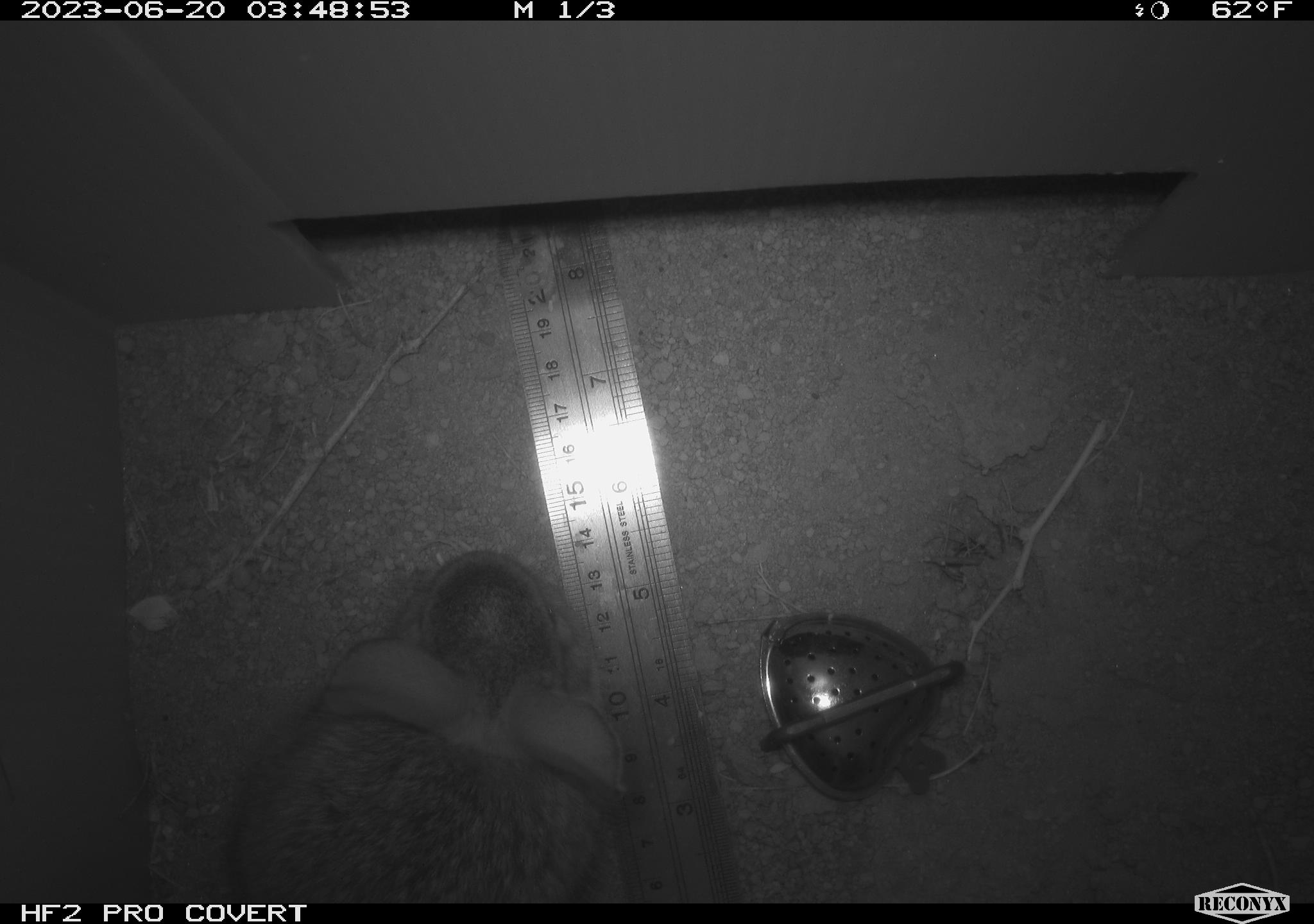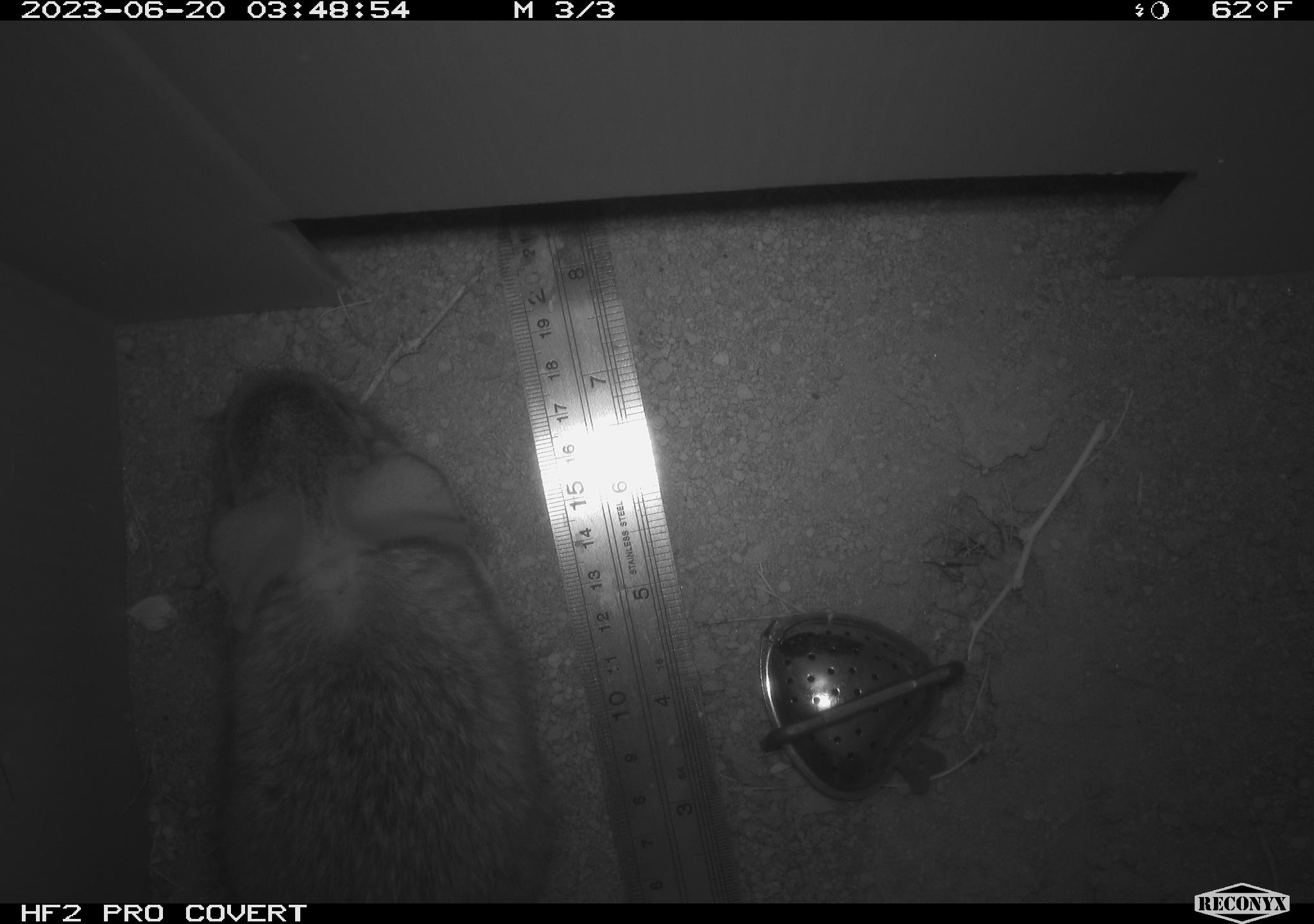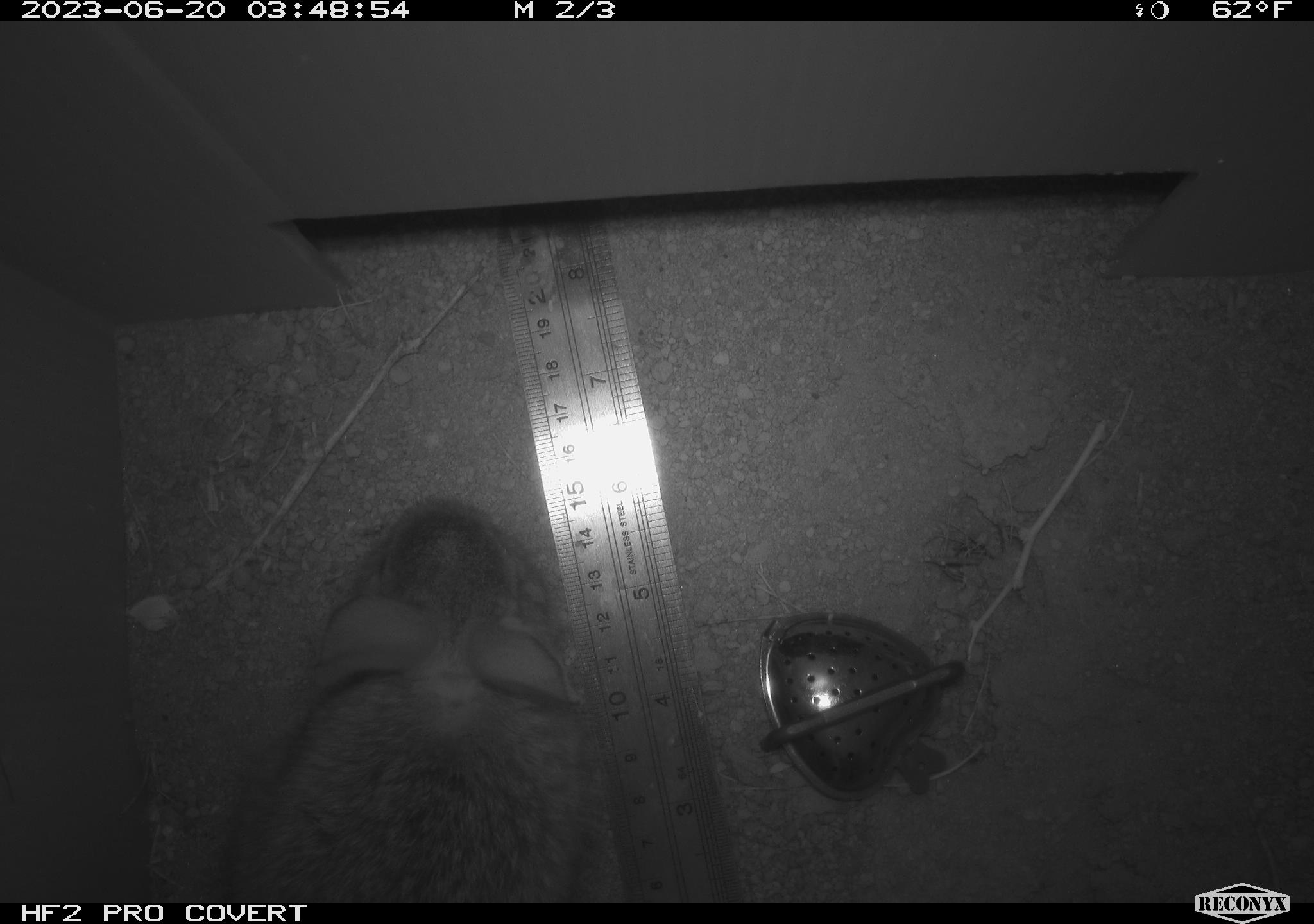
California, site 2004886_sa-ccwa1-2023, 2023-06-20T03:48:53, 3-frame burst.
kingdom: Animalia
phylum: Chordata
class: Mammalia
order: Lagomorpha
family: Leporidae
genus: Sylvilagus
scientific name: Sylvilagus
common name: cottontail rabbits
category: sylvilagus species